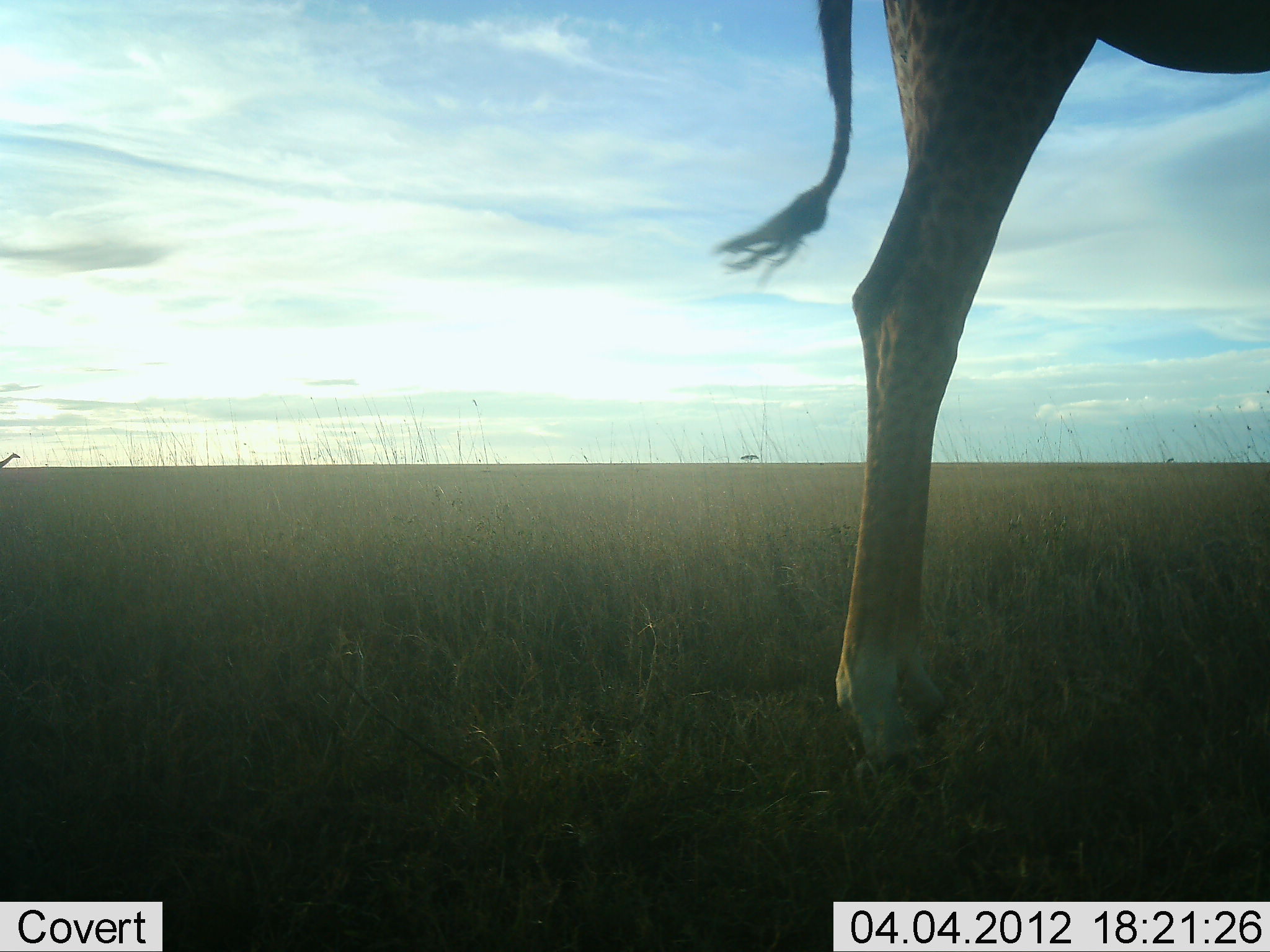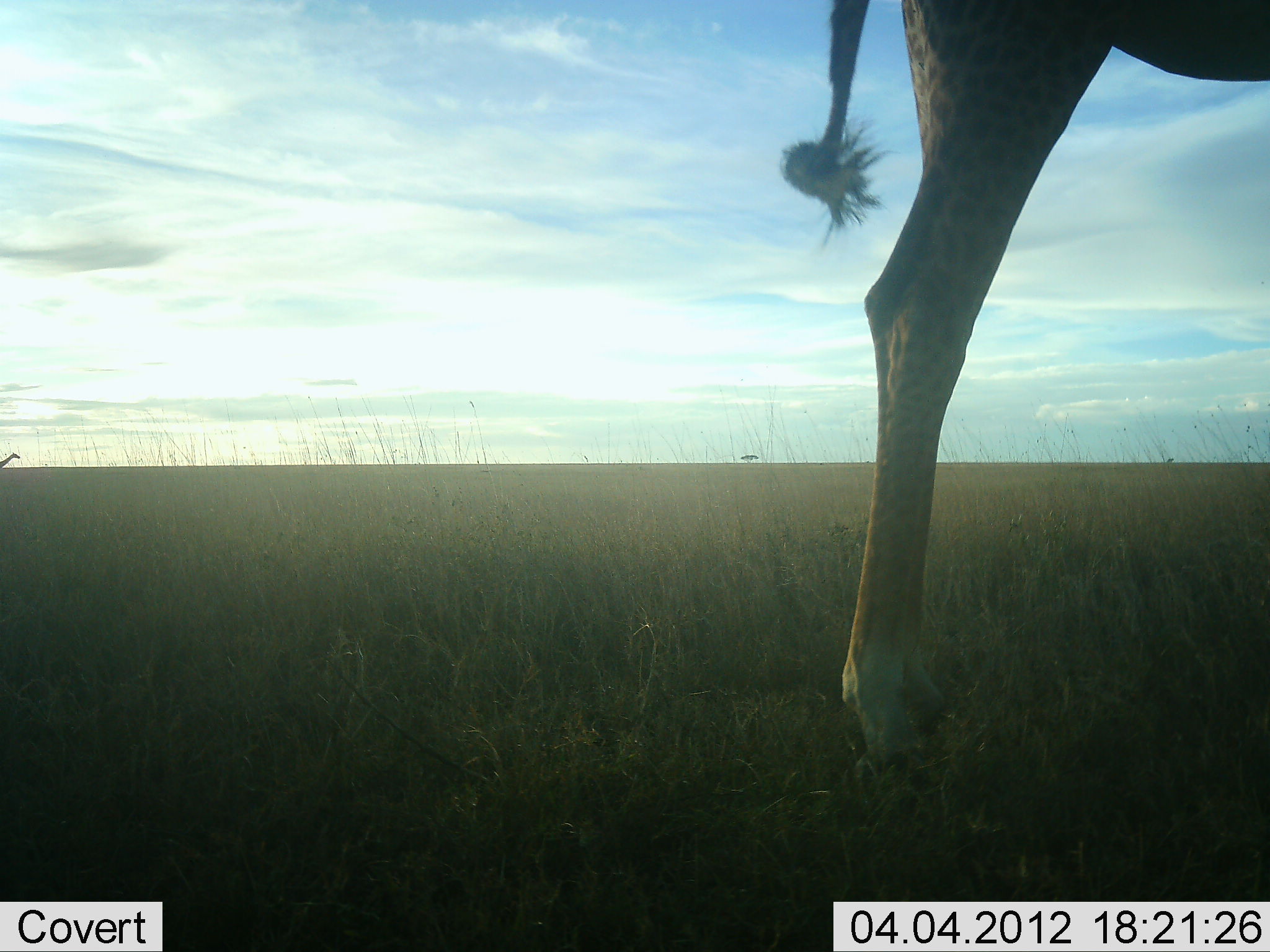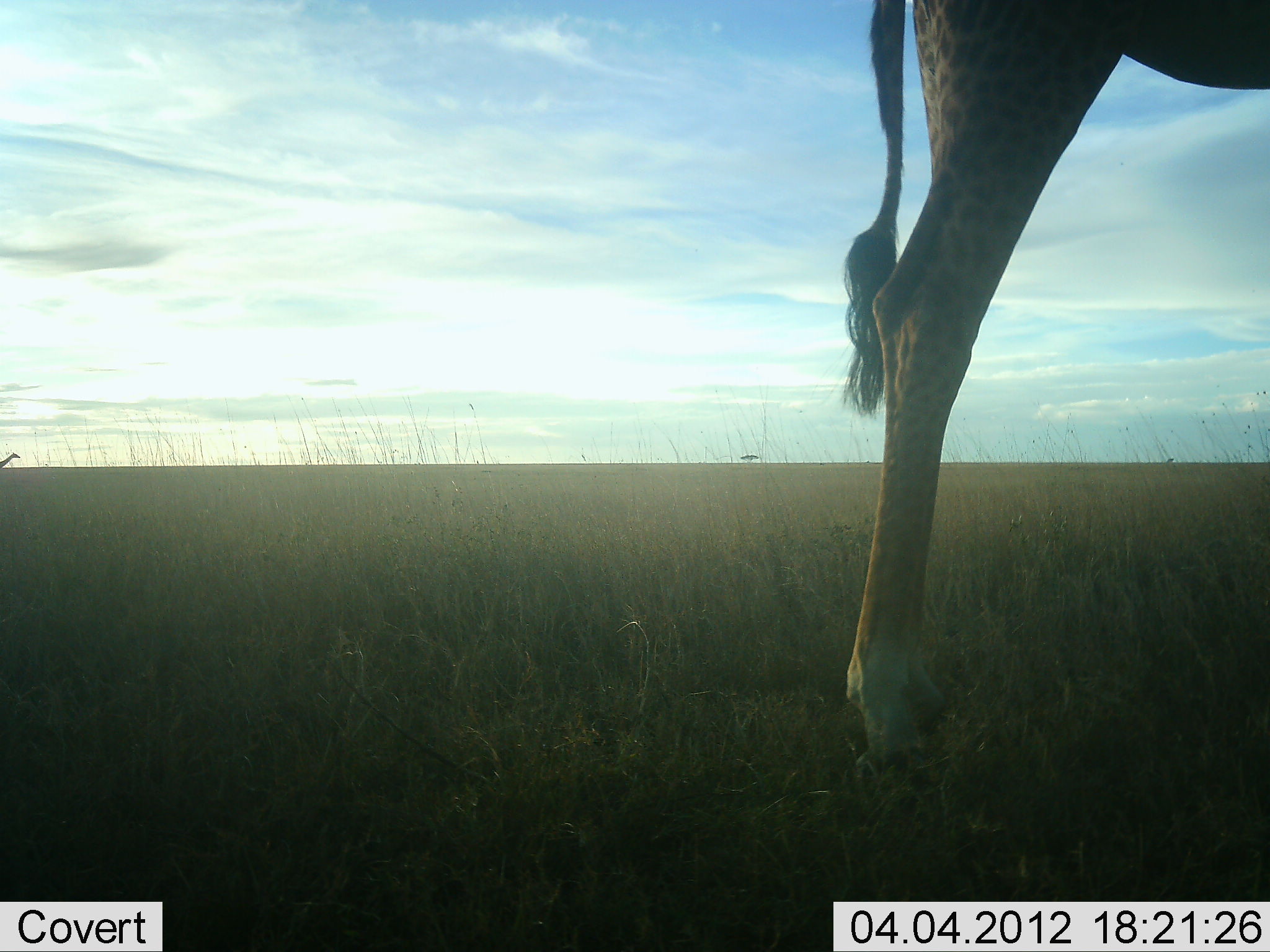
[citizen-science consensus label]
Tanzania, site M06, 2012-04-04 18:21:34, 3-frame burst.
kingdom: Animalia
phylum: Chordata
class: Mammalia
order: Artiodactyla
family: Giraffidae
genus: Giraffa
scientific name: Giraffa camelopardalis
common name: giraffe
Giraffe (Giraffa camelopardalis), count 1. Behavior (volunteer vote fractions): standing 86%, resting 0%, moving 14%, interacting 0%. Young present (vote fraction): 0%. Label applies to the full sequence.